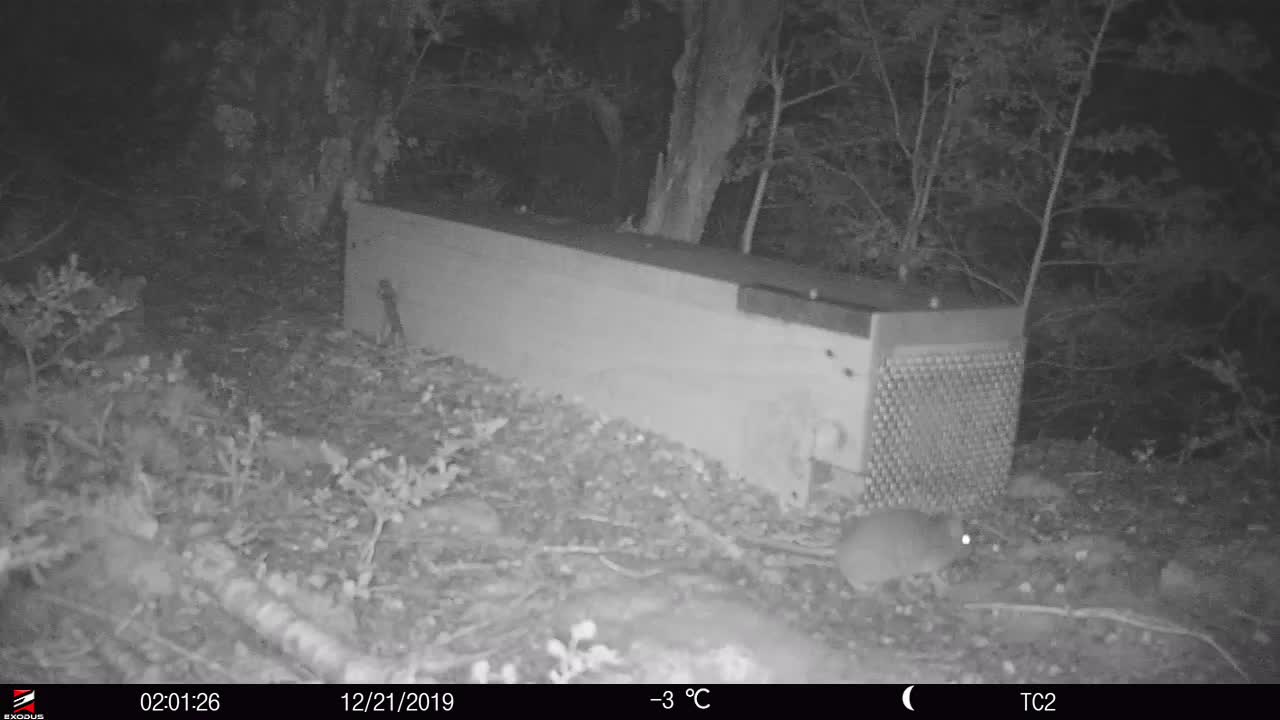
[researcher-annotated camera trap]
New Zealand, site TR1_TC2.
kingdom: Animalia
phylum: Chordata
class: Mammalia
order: Rodentia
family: Muridae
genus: Rattus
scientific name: Rattus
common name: rat